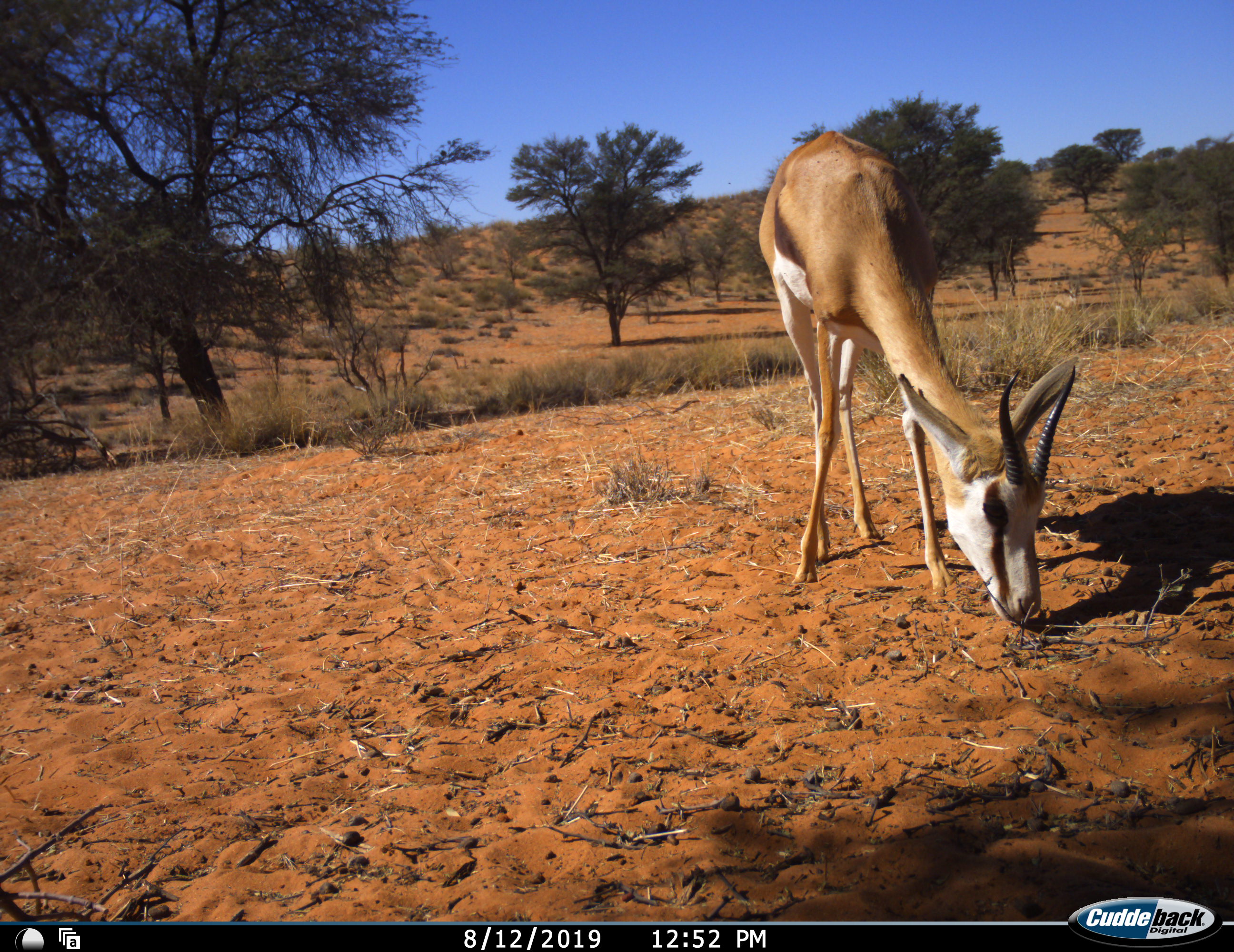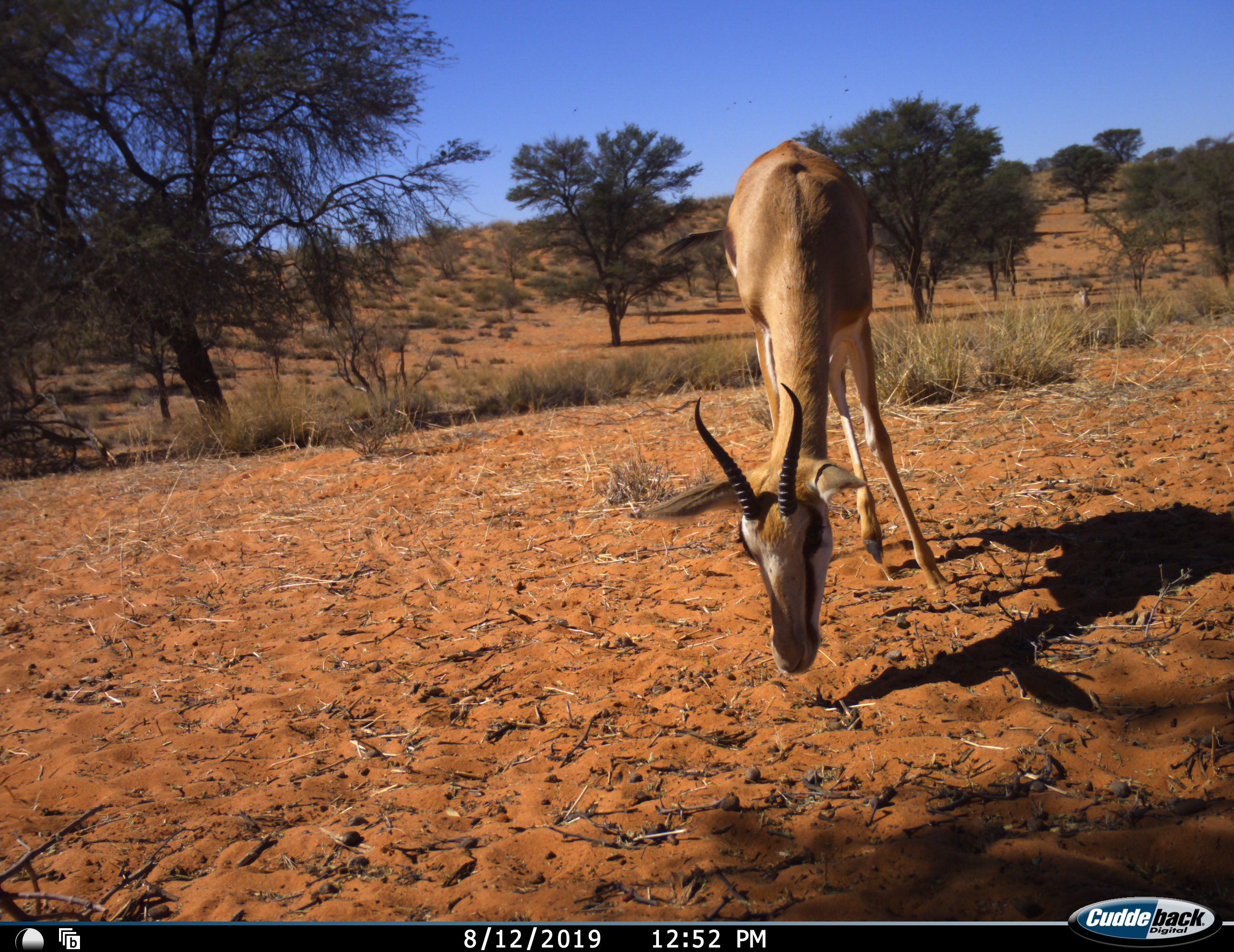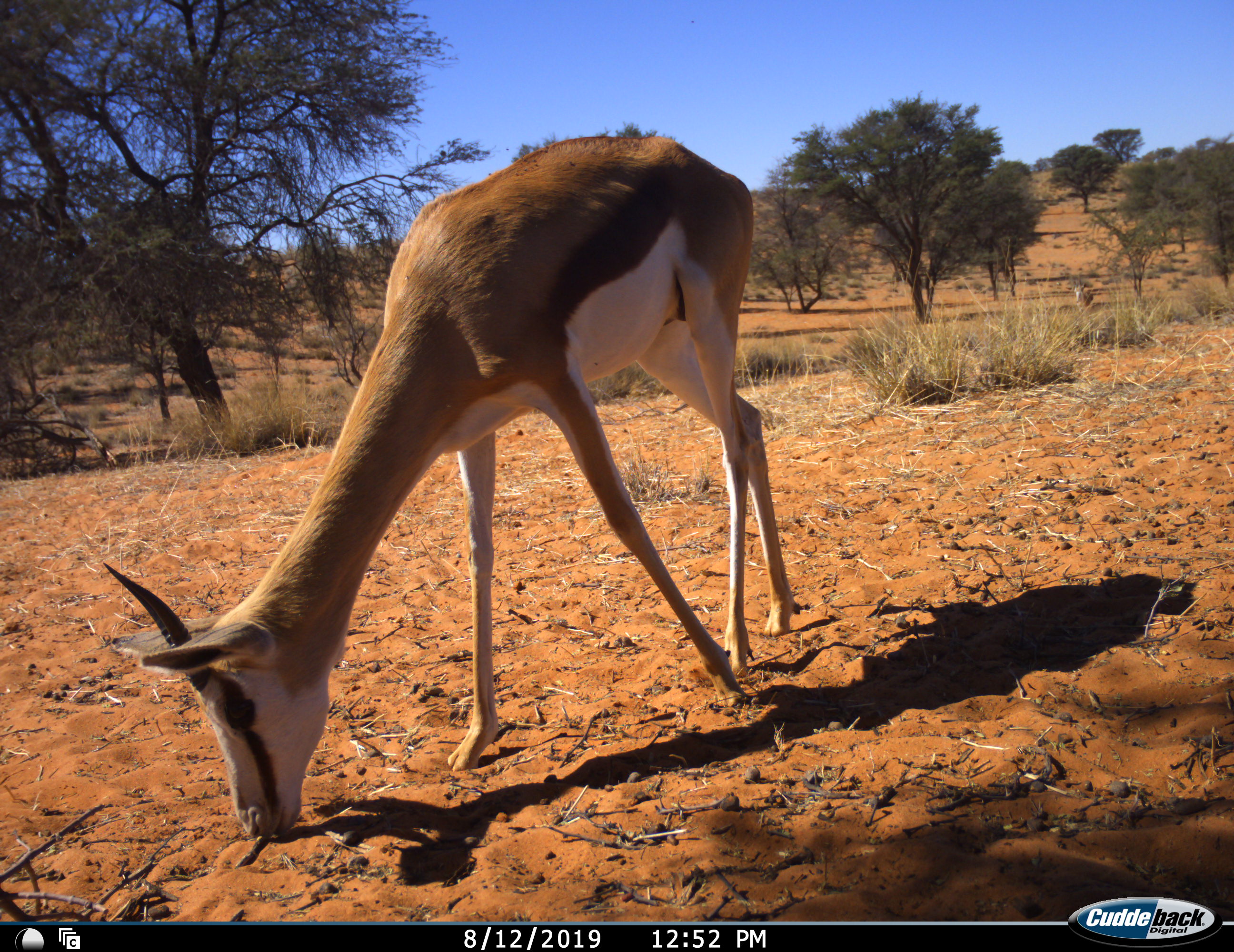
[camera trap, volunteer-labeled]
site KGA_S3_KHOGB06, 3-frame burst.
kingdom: Animalia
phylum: Chordata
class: Mammalia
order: Artiodactyla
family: Bovidae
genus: Antidorcas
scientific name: Antidorcas marsupialis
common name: springbok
Springbok (Antidorcas marsupialis), count 1. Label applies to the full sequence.